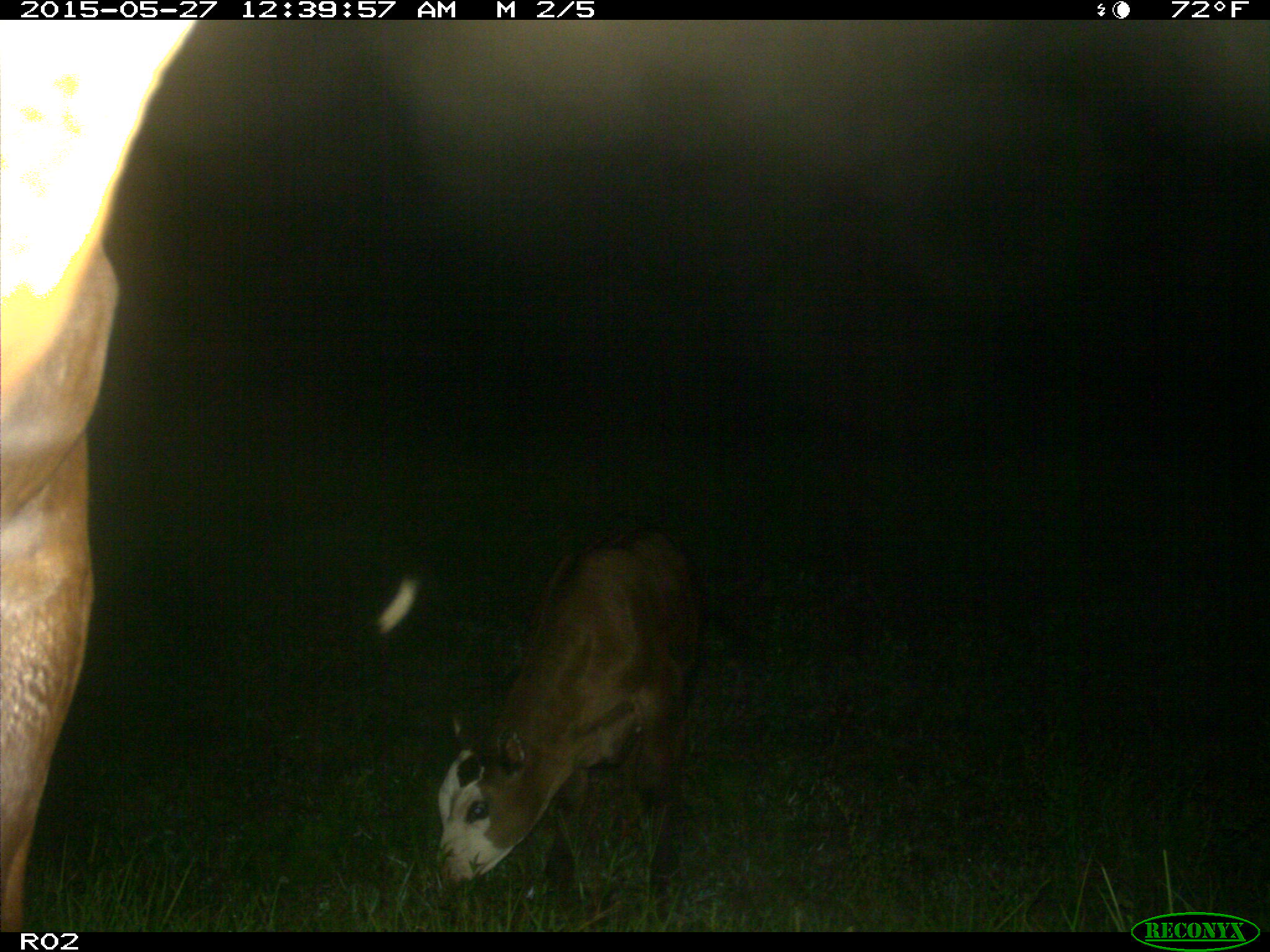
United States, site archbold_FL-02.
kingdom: Animalia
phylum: Chordata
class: Mammalia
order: Artiodactyla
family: Bovidae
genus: Bos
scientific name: Bos taurus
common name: domestic cow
Bos taurus (domestic cow).